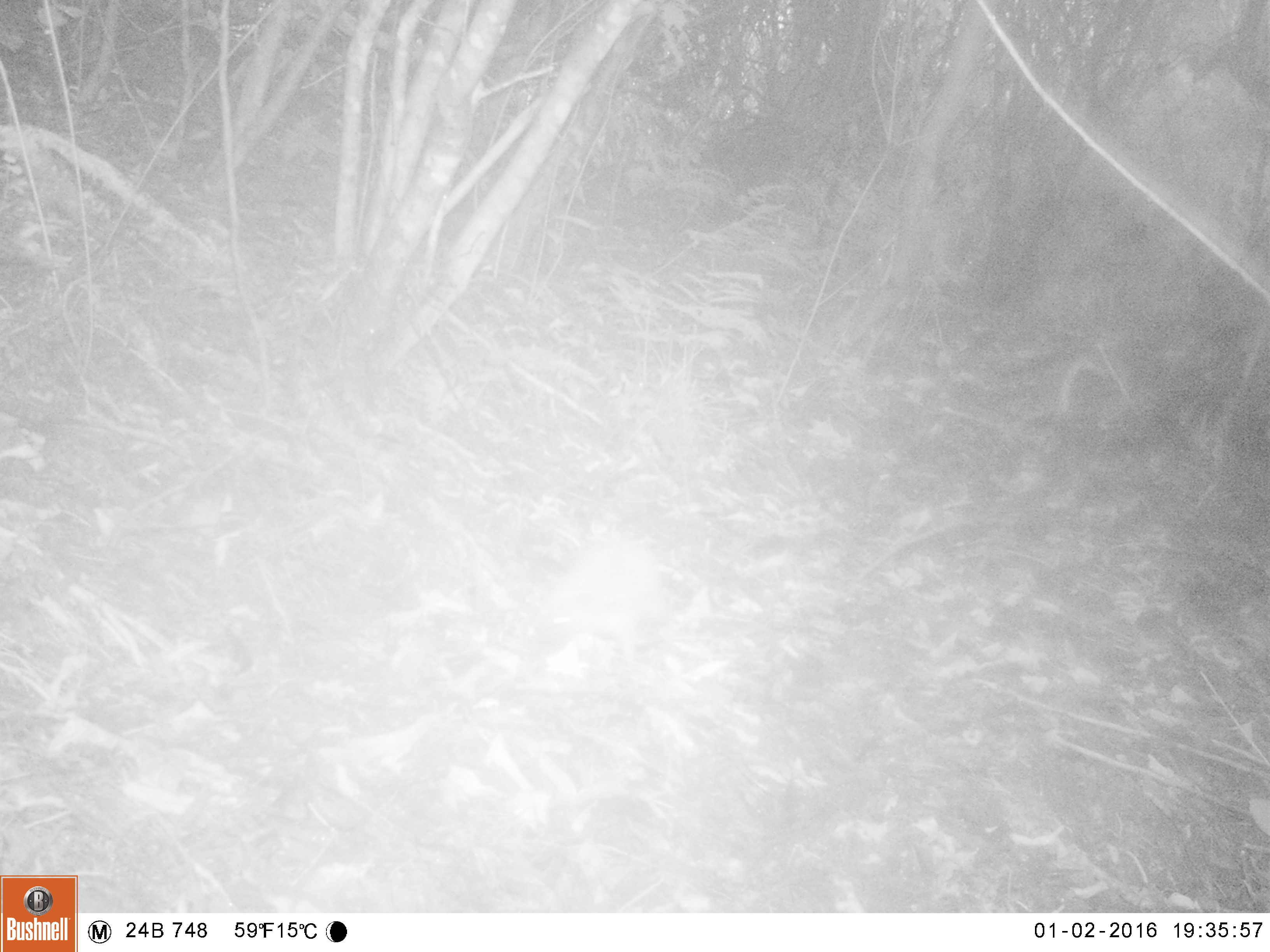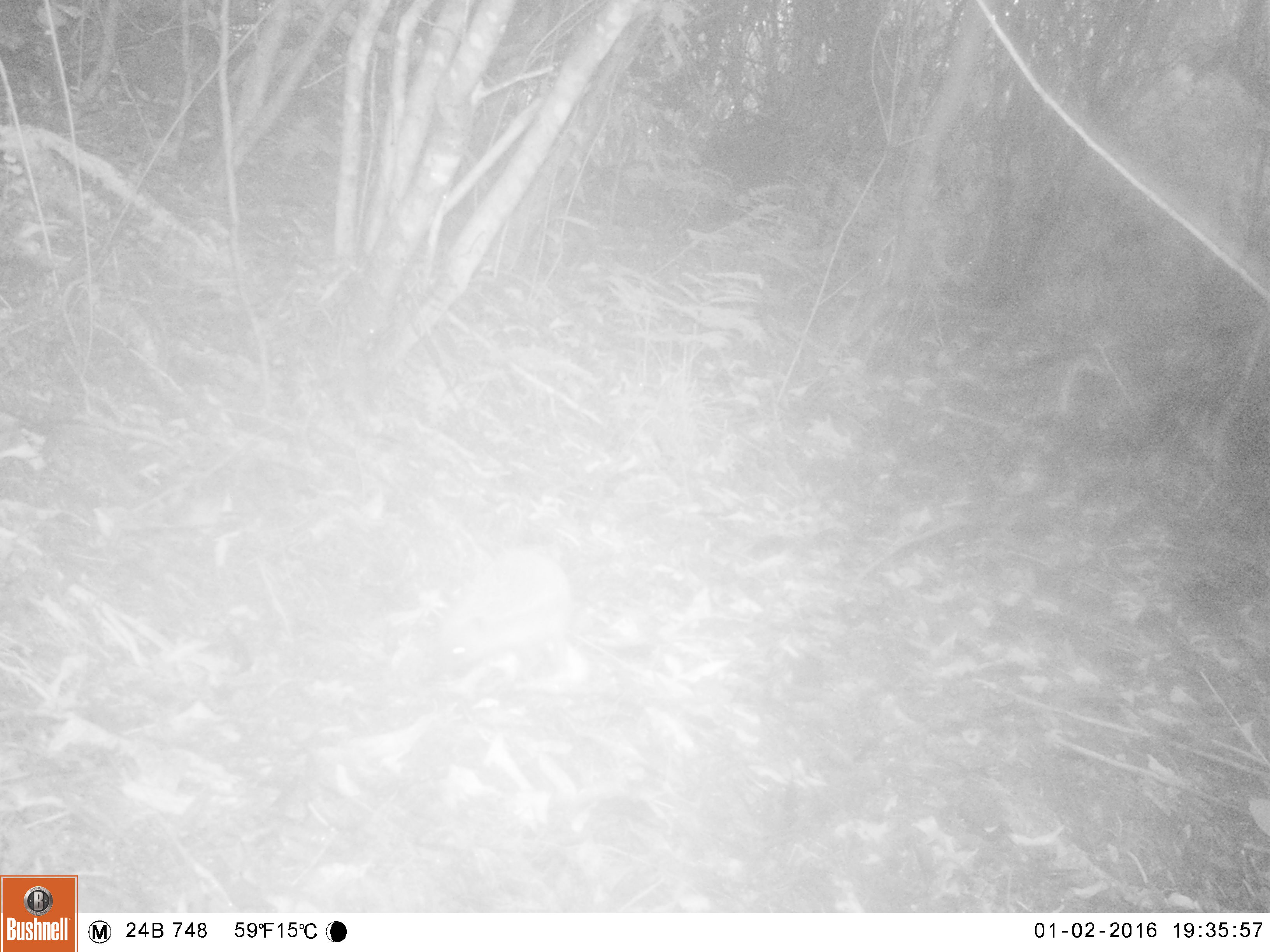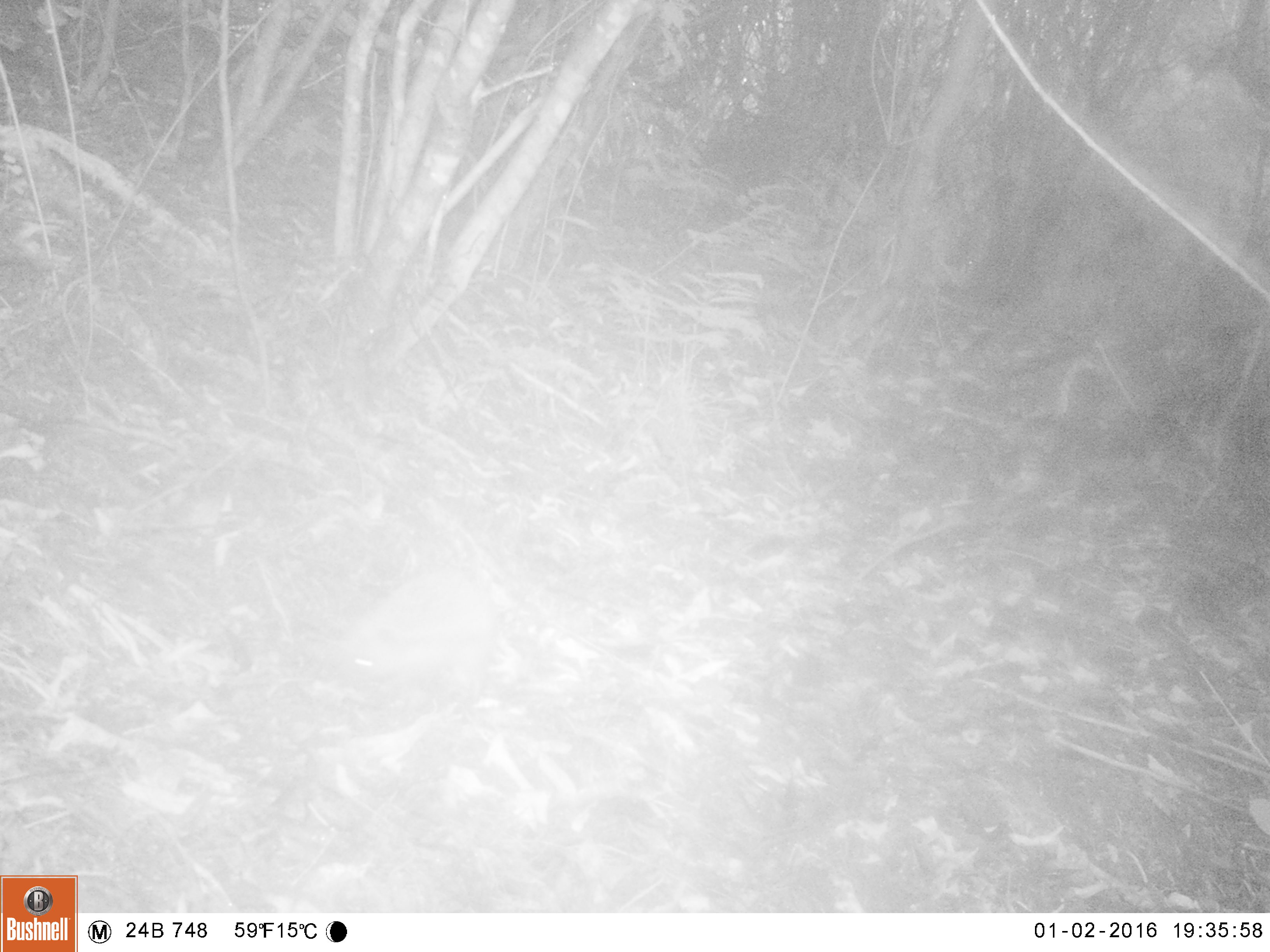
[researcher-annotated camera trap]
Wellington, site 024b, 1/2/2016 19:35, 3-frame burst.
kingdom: Animalia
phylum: Chordata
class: Mammalia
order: Eulipotyphla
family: Erinaceidae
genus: Erinaceus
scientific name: Erinaceus europaeus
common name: hedgehog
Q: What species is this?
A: Hedgehog (Erinaceus europaeus).